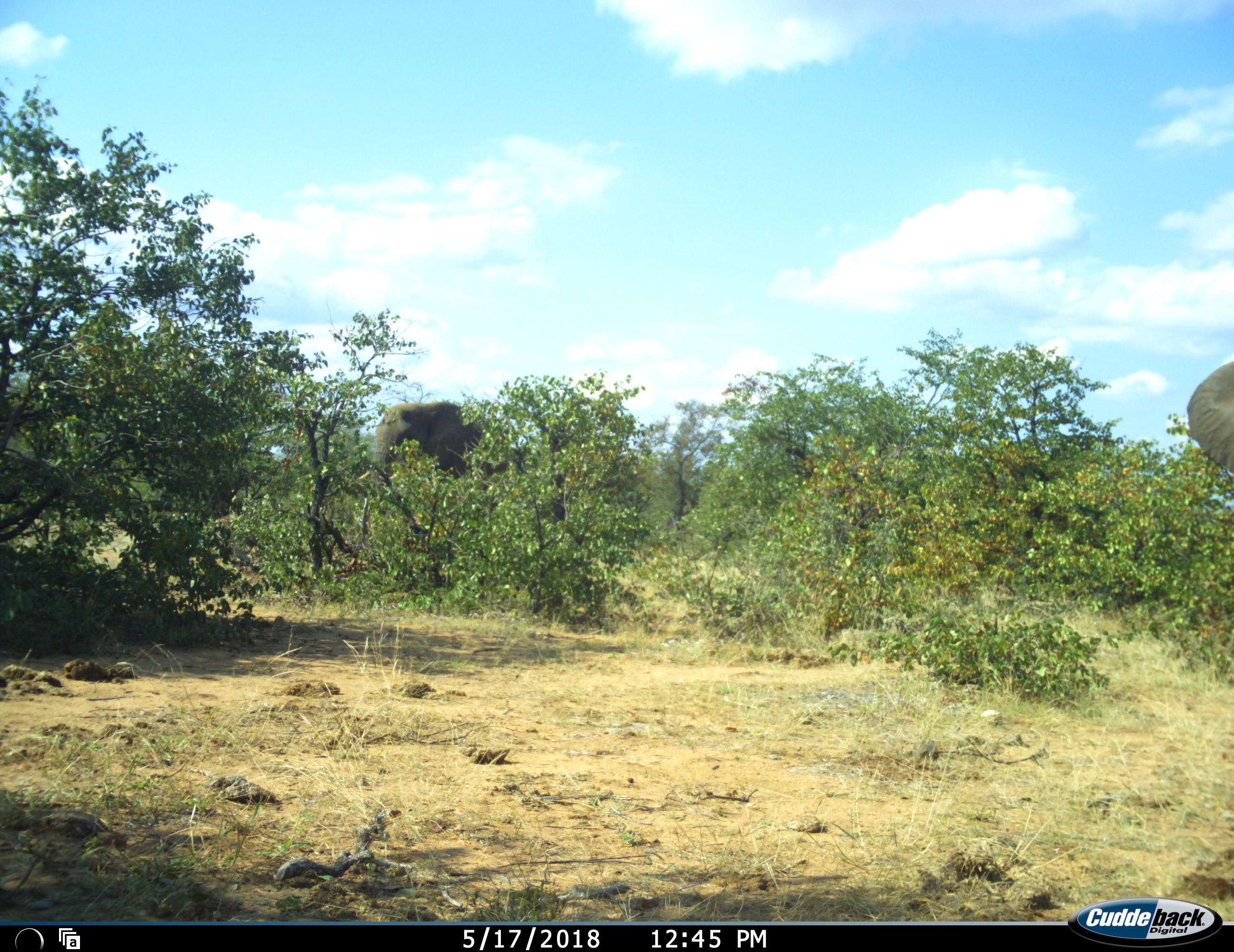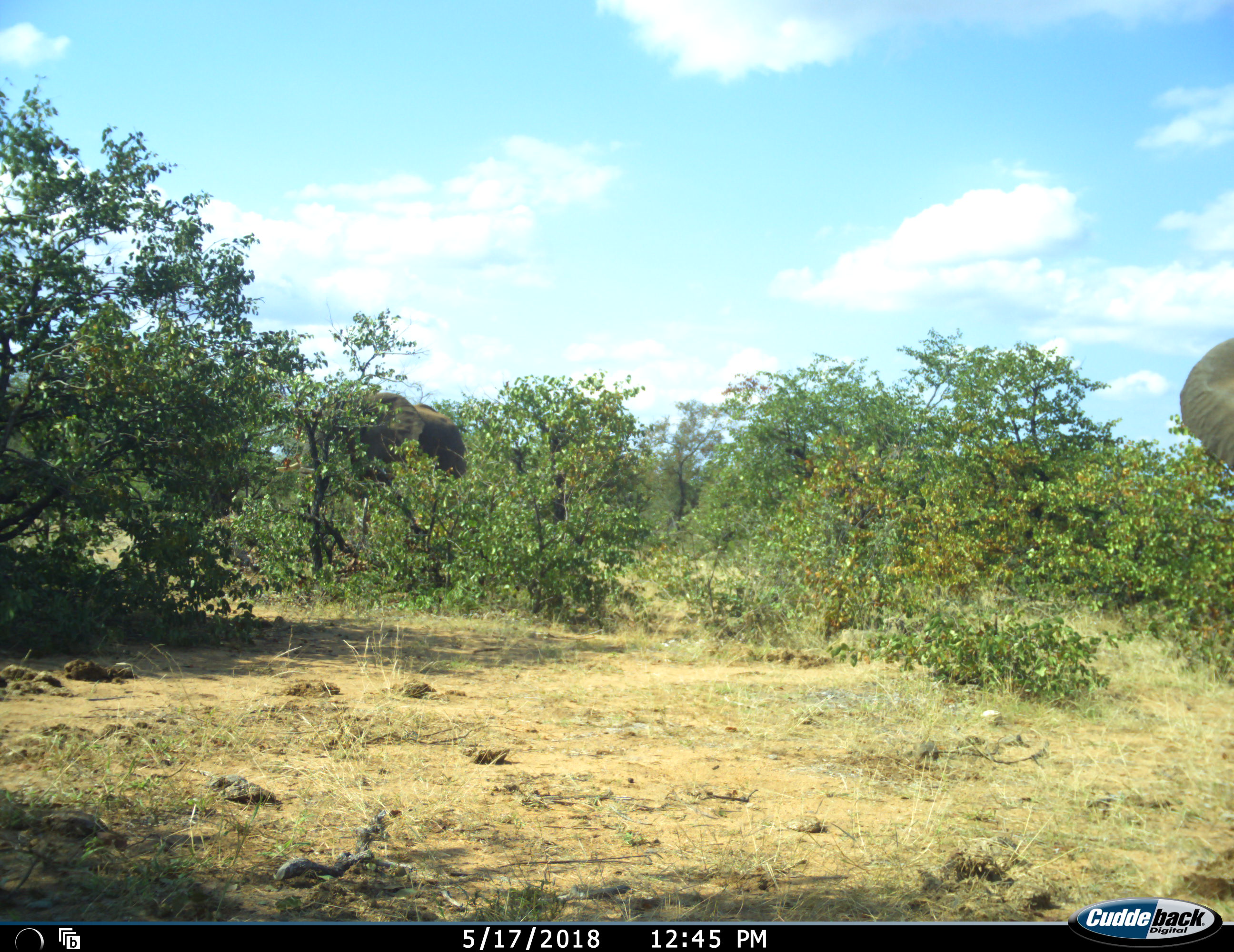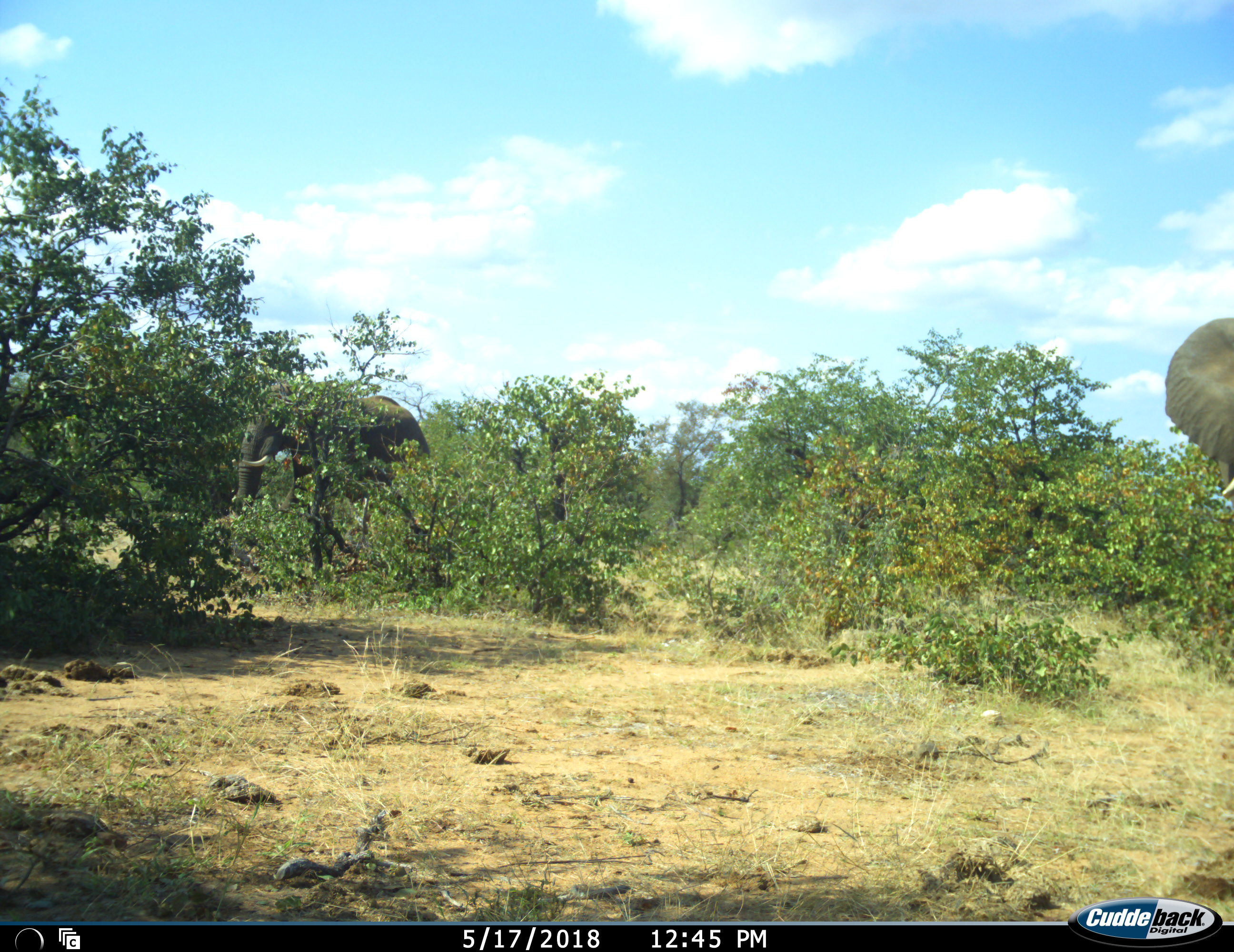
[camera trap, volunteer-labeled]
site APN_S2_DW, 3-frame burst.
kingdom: Animalia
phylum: Chordata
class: Mammalia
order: Proboscidea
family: Elephantidae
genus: Loxodonta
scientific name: Loxodonta africana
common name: african bush elephant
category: elephant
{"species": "elephant (african bush elephant) (Loxodonta africana)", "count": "2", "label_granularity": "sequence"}